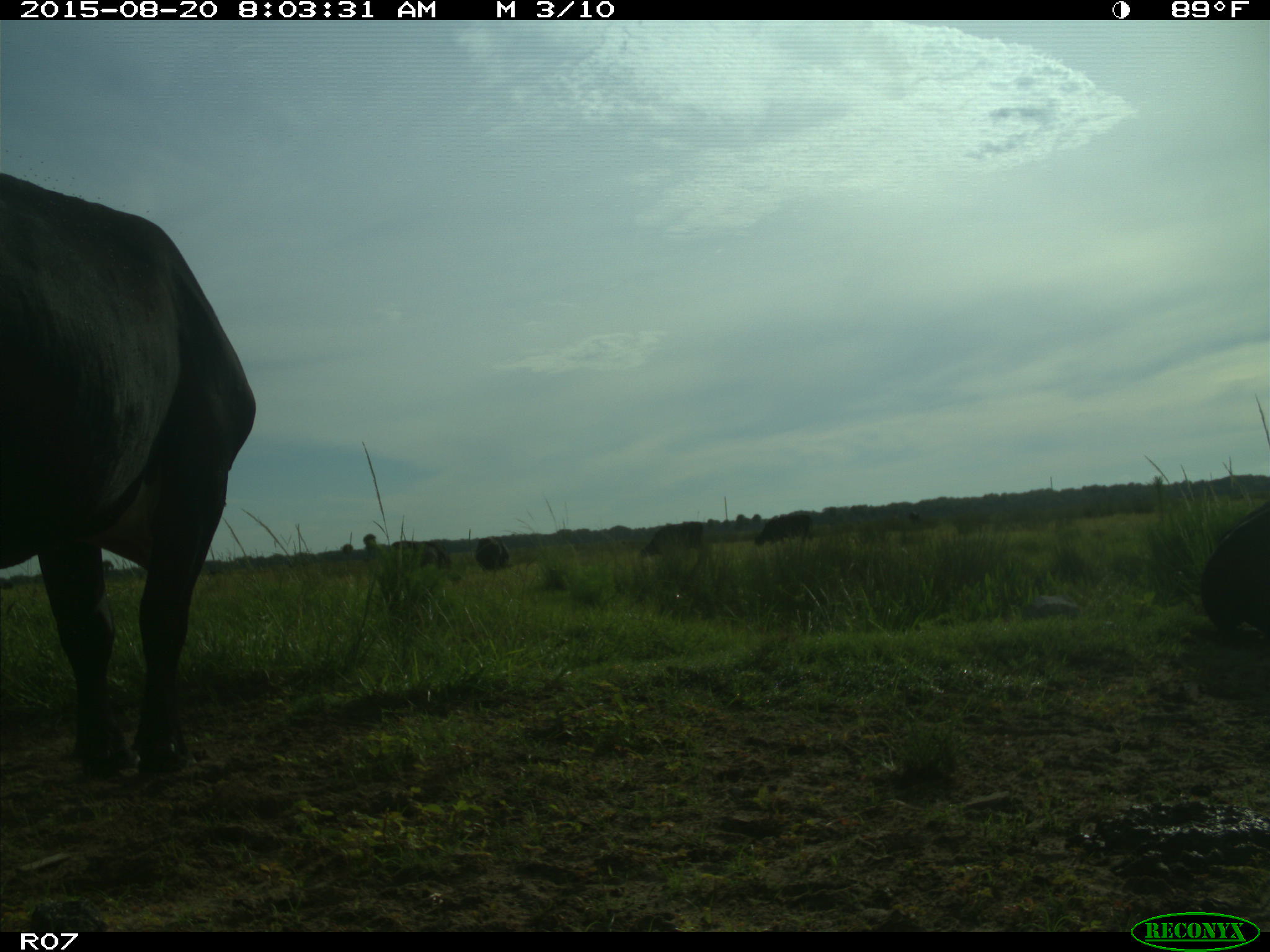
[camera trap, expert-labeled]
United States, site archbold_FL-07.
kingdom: Animalia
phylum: Chordata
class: Mammalia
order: Artiodactyla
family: Bovidae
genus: Bos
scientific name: Bos taurus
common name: domestic cow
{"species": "Bos taurus (domestic cow)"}